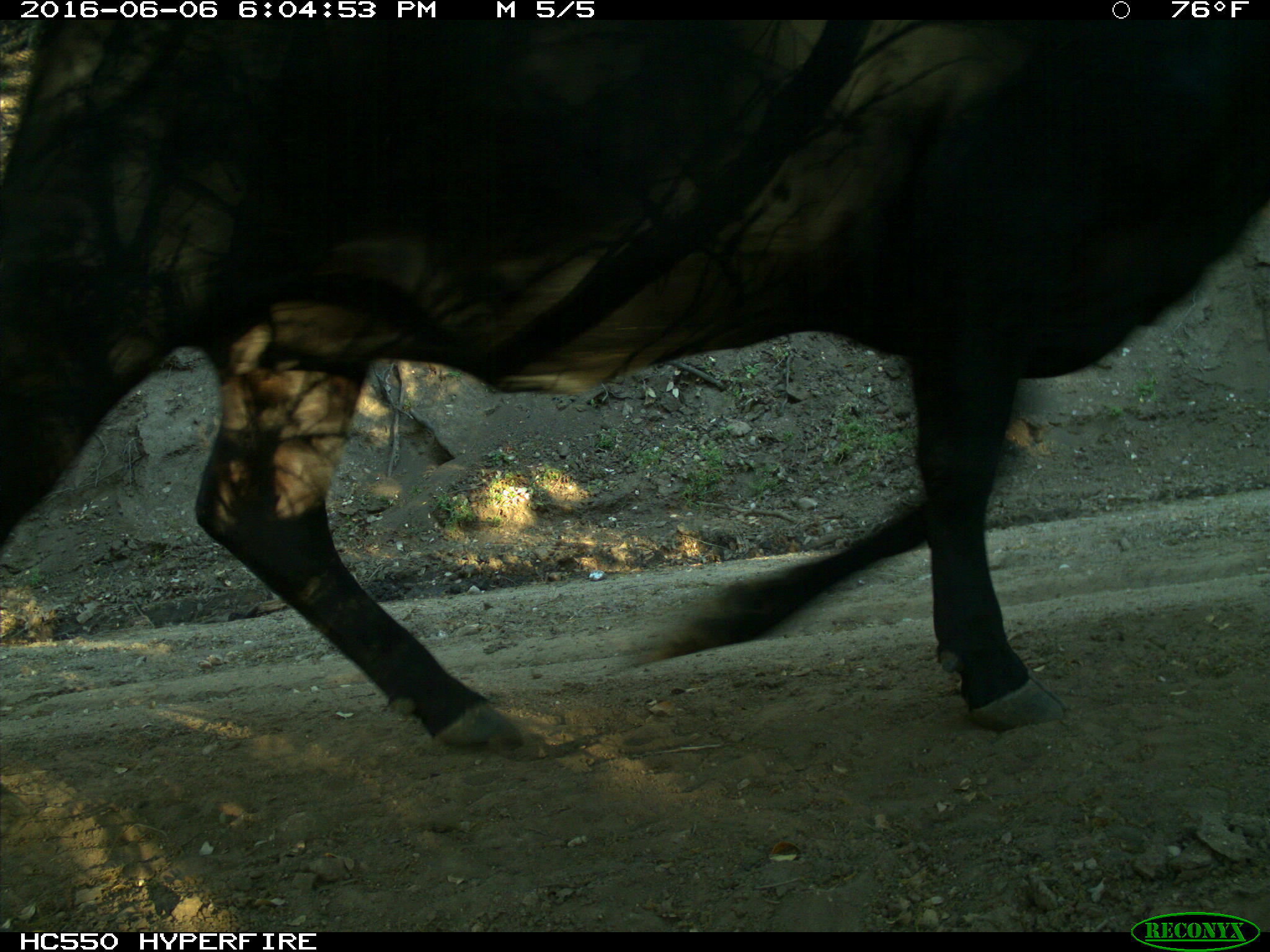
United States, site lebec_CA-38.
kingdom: Animalia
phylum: Chordata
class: Mammalia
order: Artiodactyla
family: Bovidae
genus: Bos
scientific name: Bos taurus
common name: domestic cow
Bos taurus (domestic cow).